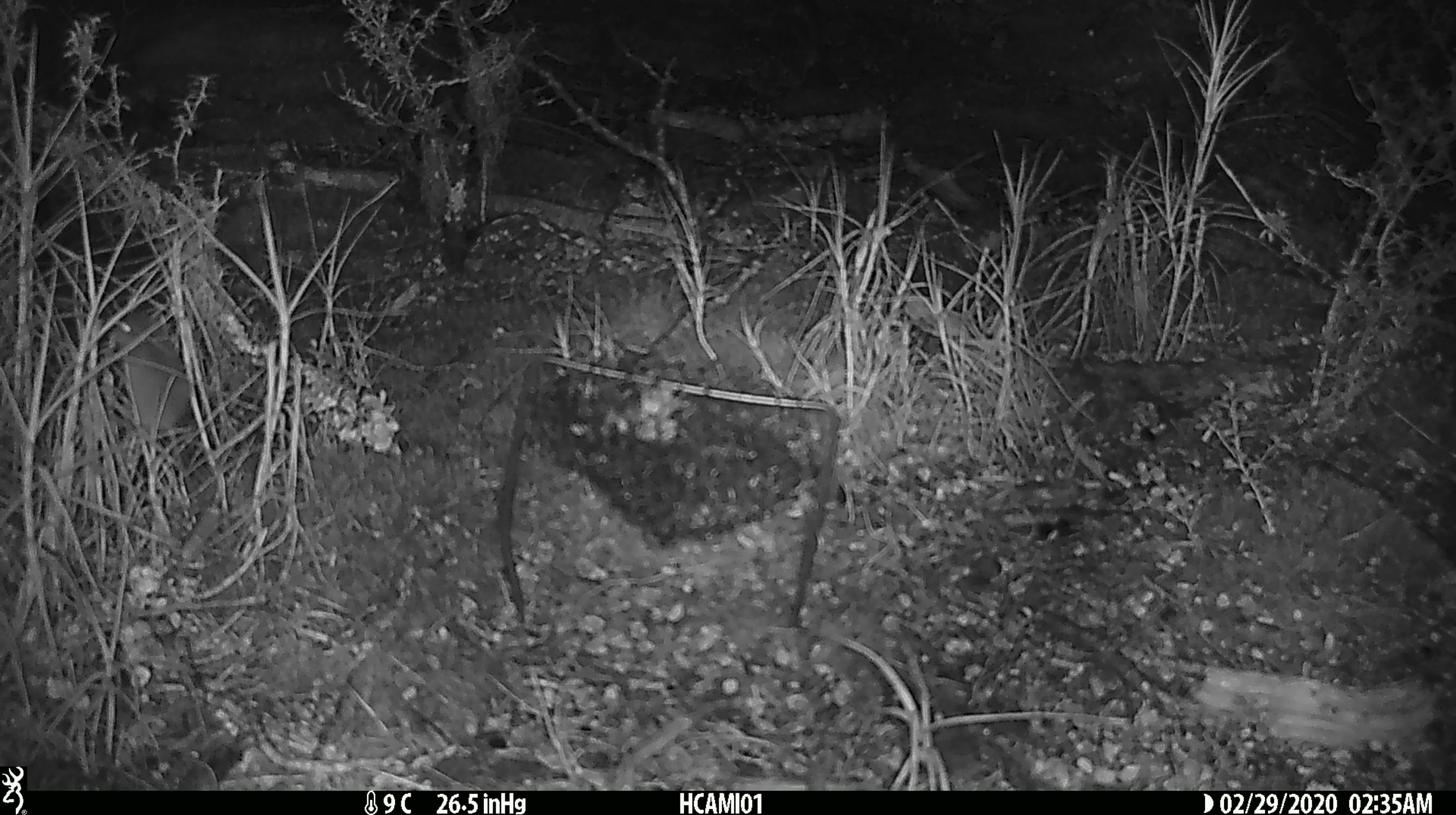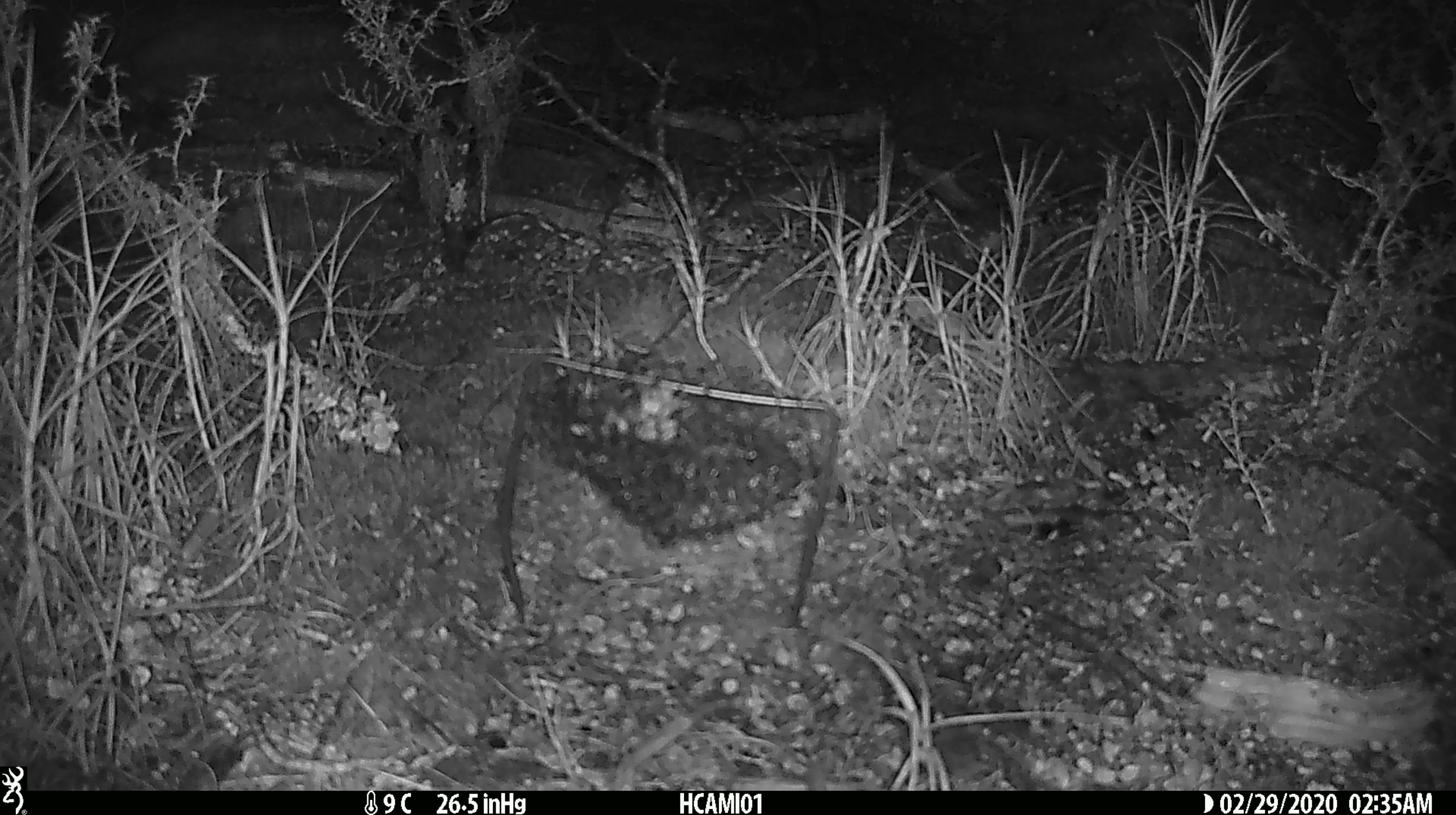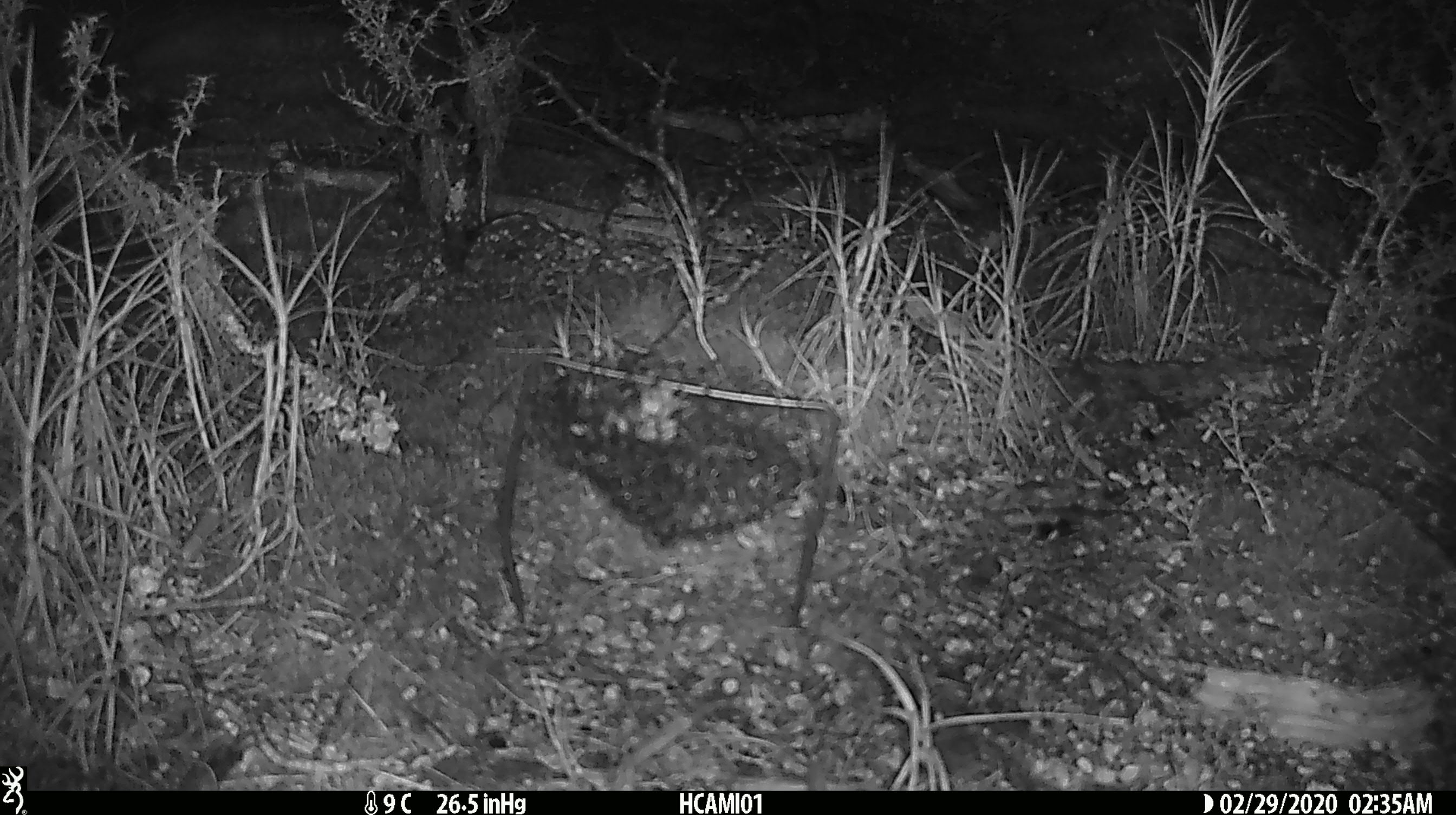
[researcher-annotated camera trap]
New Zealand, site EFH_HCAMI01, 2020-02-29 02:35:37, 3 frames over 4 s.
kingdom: Animalia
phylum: Chordata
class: Mammalia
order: Rodentia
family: Muridae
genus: Mus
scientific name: Mus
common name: mouse